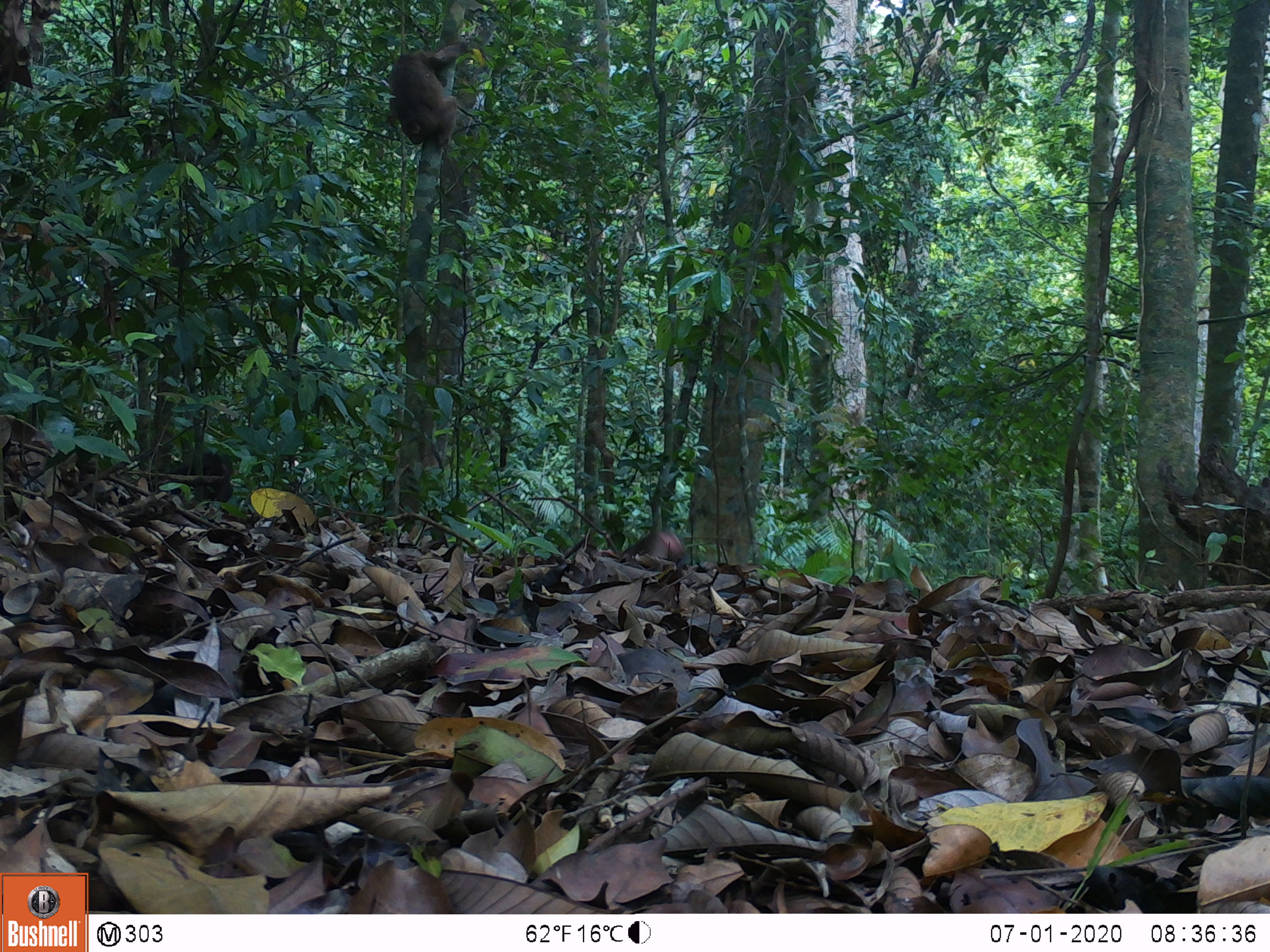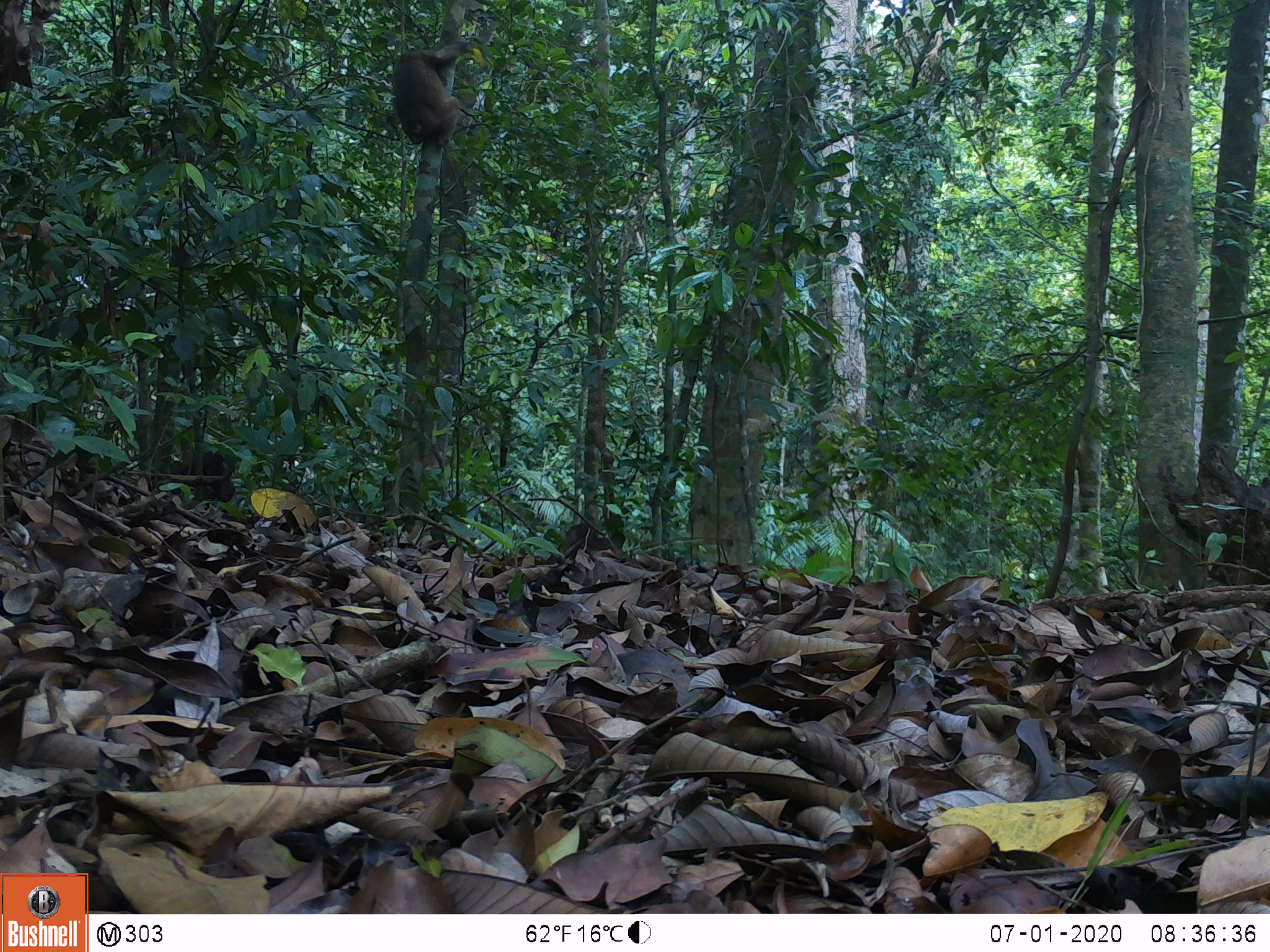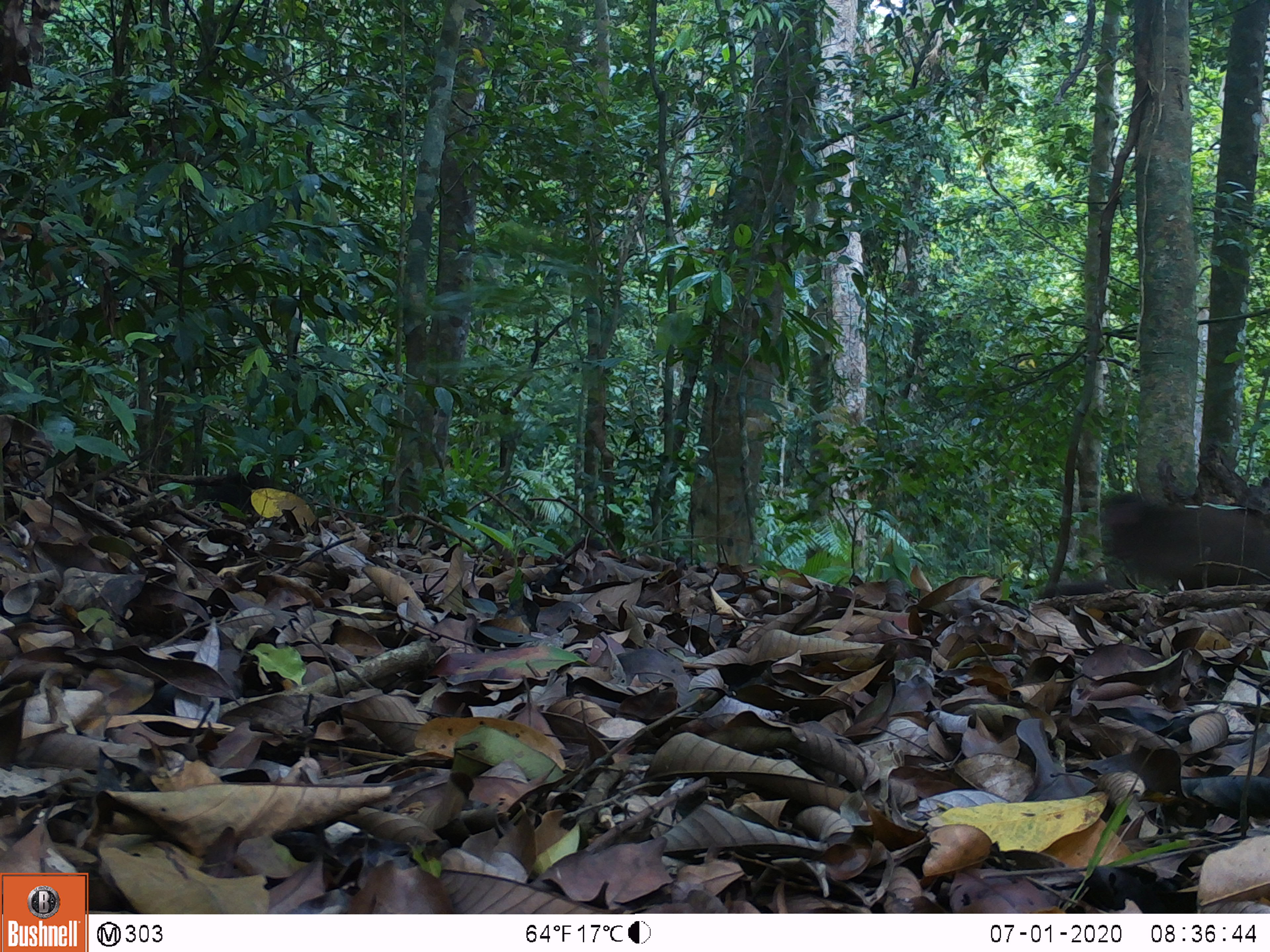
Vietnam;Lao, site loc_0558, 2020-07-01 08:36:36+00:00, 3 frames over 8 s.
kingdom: Animalia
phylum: Chordata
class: Mammalia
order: Primates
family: Cercopithecidae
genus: Macaca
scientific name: Macaca arctoides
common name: stump-tailed macaque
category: stump tailed macaque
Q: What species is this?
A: Stump tailed macaque (stump-tailed macaque) (Macaca arctoides).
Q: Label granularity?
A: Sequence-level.